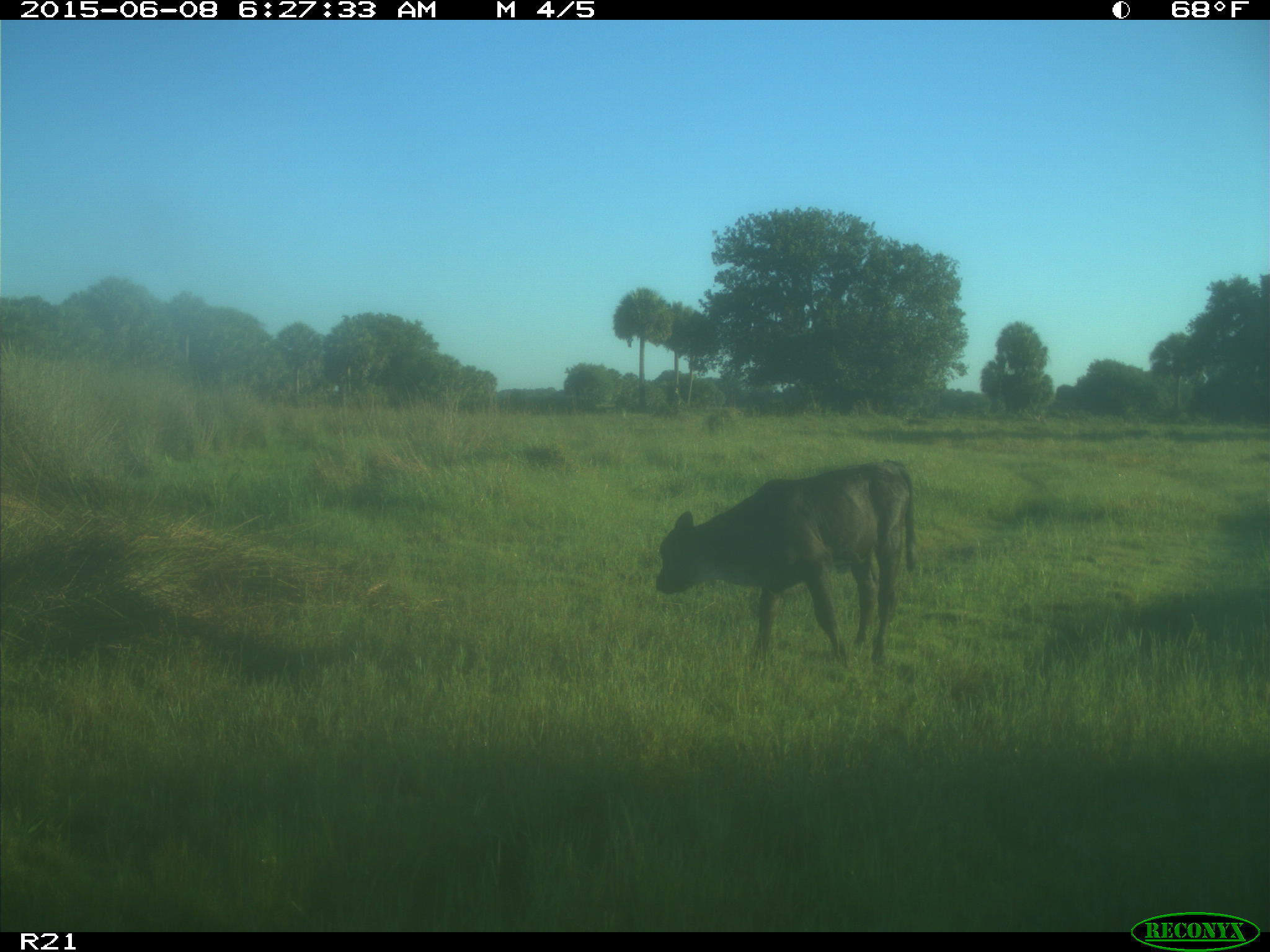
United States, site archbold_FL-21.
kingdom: Animalia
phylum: Chordata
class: Mammalia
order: Artiodactyla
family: Bovidae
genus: Bos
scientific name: Bos taurus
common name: domestic cow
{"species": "Bos taurus (domestic cow)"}